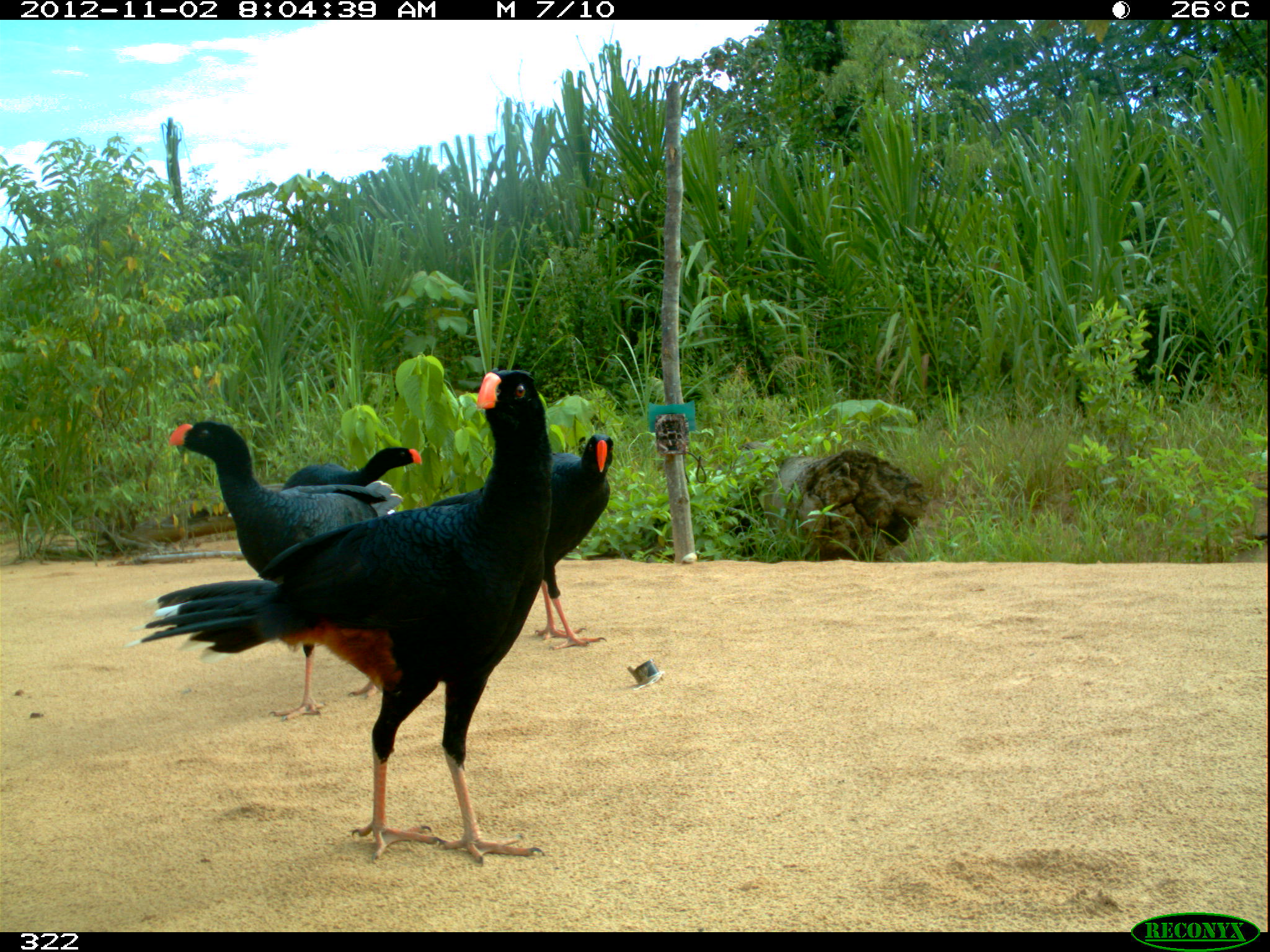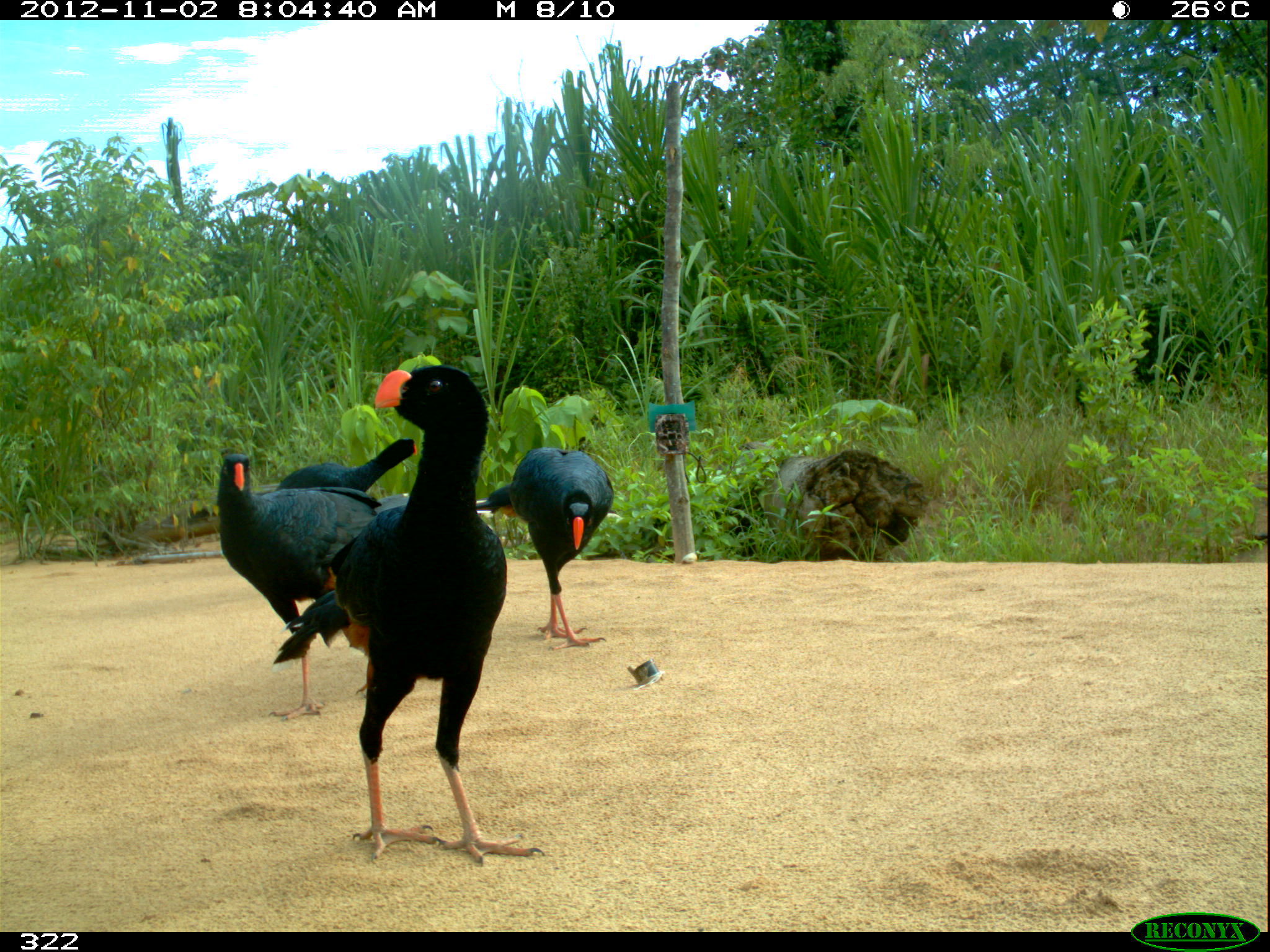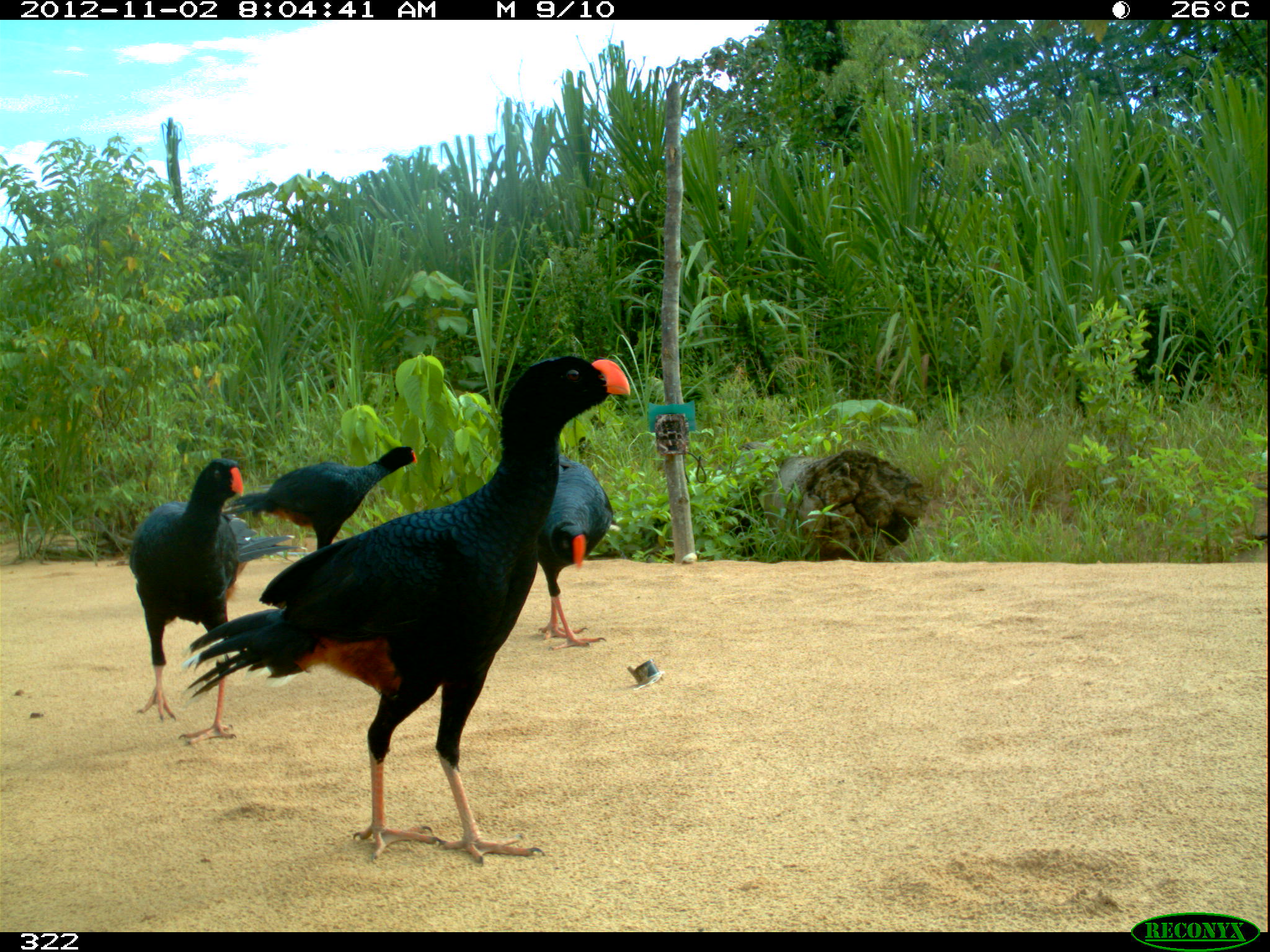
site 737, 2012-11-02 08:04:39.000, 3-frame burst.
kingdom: Animalia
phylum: Chordata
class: Aves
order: Galliformes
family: Cracidae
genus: Mitu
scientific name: Mitu tuberosum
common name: razor-billed curassow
Mitu tuberosum (razor-billed curassow).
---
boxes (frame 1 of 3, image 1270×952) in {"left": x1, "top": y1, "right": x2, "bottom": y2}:
mitu tuberosum: {"left": 124, "top": 366, "right": 554, "bottom": 867}; {"left": 166, "top": 420, "right": 405, "bottom": 720}; {"left": 426, "top": 431, "right": 614, "bottom": 651}; {"left": 280, "top": 445, "right": 422, "bottom": 489}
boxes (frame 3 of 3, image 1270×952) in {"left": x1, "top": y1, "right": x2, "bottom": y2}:
mitu tuberosum: {"left": 182, "top": 352, "right": 630, "bottom": 863}; {"left": 130, "top": 456, "right": 307, "bottom": 744}; {"left": 221, "top": 447, "right": 417, "bottom": 551}; {"left": 535, "top": 456, "right": 612, "bottom": 647}